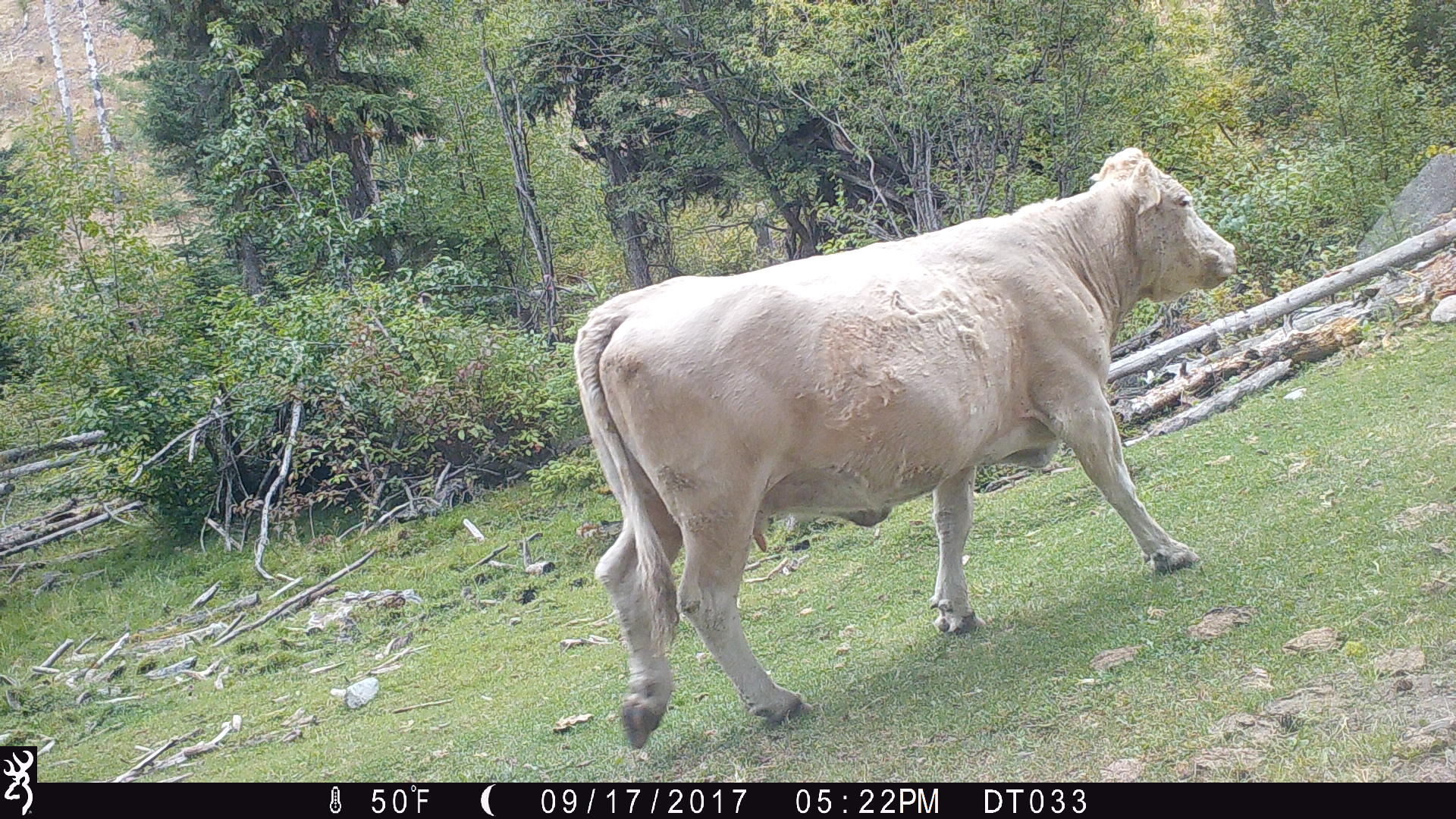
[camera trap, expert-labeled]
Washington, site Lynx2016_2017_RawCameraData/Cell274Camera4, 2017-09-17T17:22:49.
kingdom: Animalia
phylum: Chordata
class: Mammalia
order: Artiodactyla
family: Bovidae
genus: Bos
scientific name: Bos taurus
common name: domestic cattle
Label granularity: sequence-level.